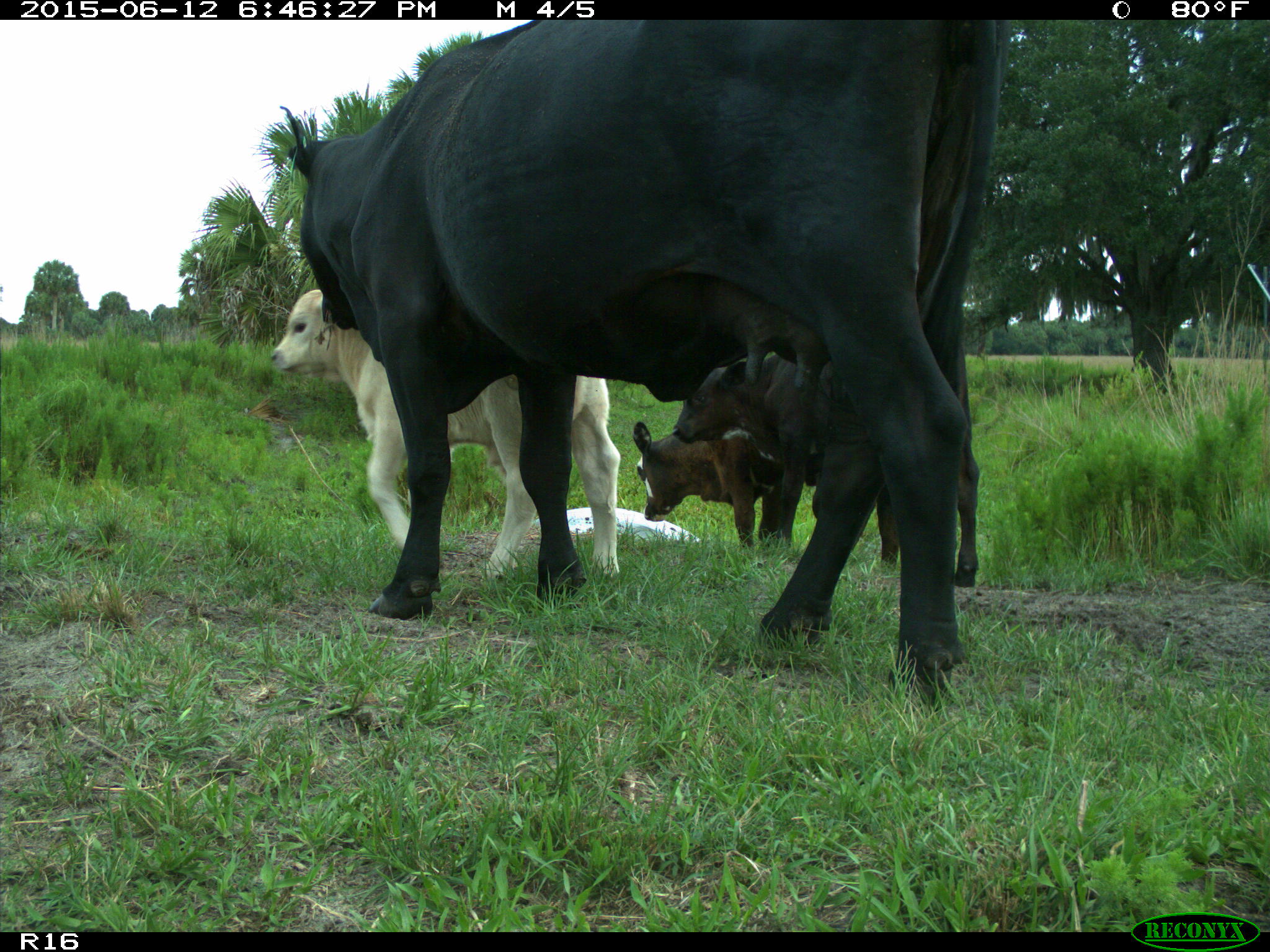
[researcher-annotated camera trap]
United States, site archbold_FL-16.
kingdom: Animalia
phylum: Chordata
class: Mammalia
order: Artiodactyla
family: Bovidae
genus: Bos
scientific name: Bos taurus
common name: domestic cow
Bos taurus (domestic cow).